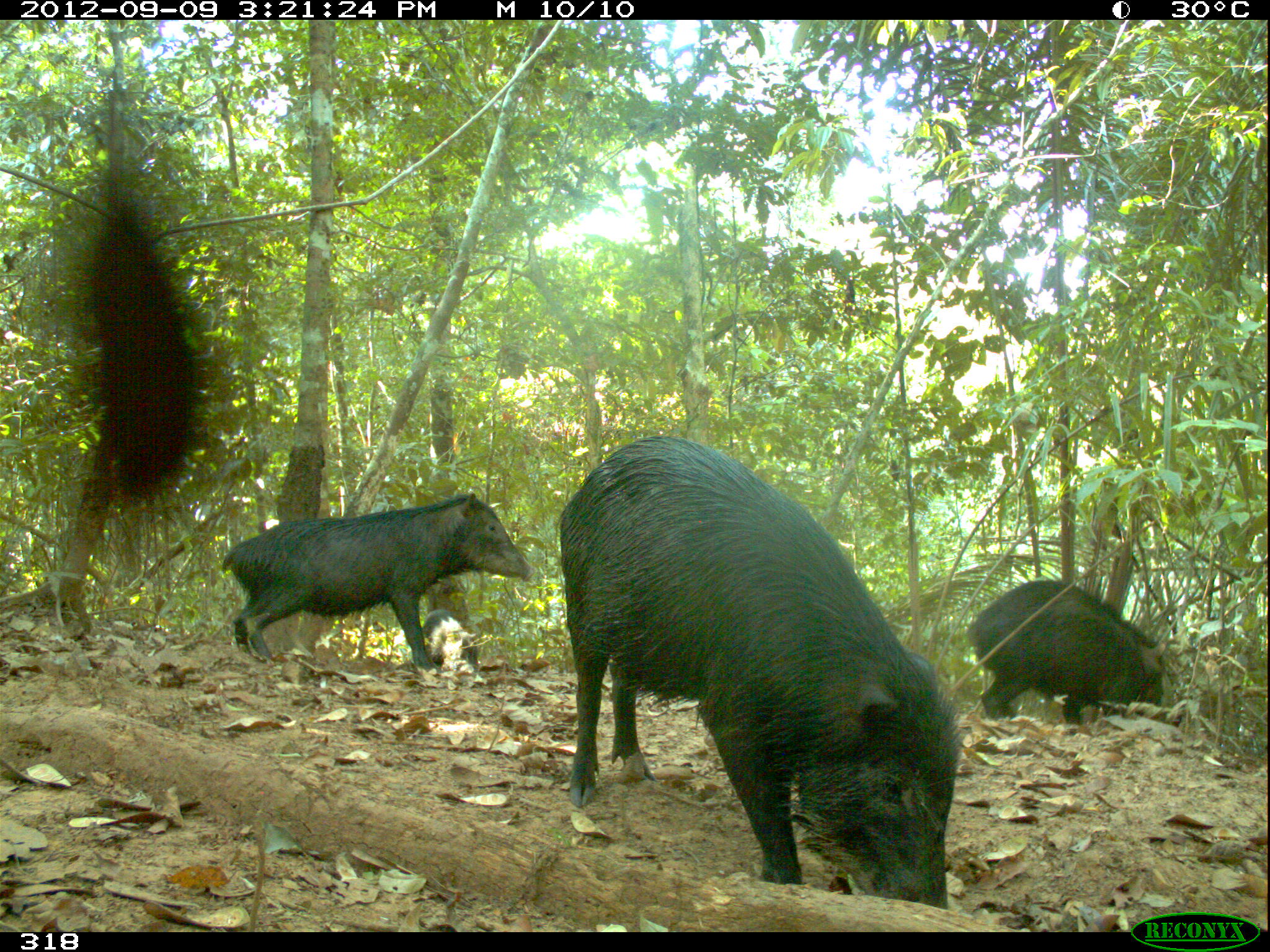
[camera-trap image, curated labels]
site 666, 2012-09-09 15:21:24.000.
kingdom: Animalia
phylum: Chordata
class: Mammalia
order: Artiodactyla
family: Tayassuidae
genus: Tayassu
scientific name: Tayassu pecari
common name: white-lipped peccary